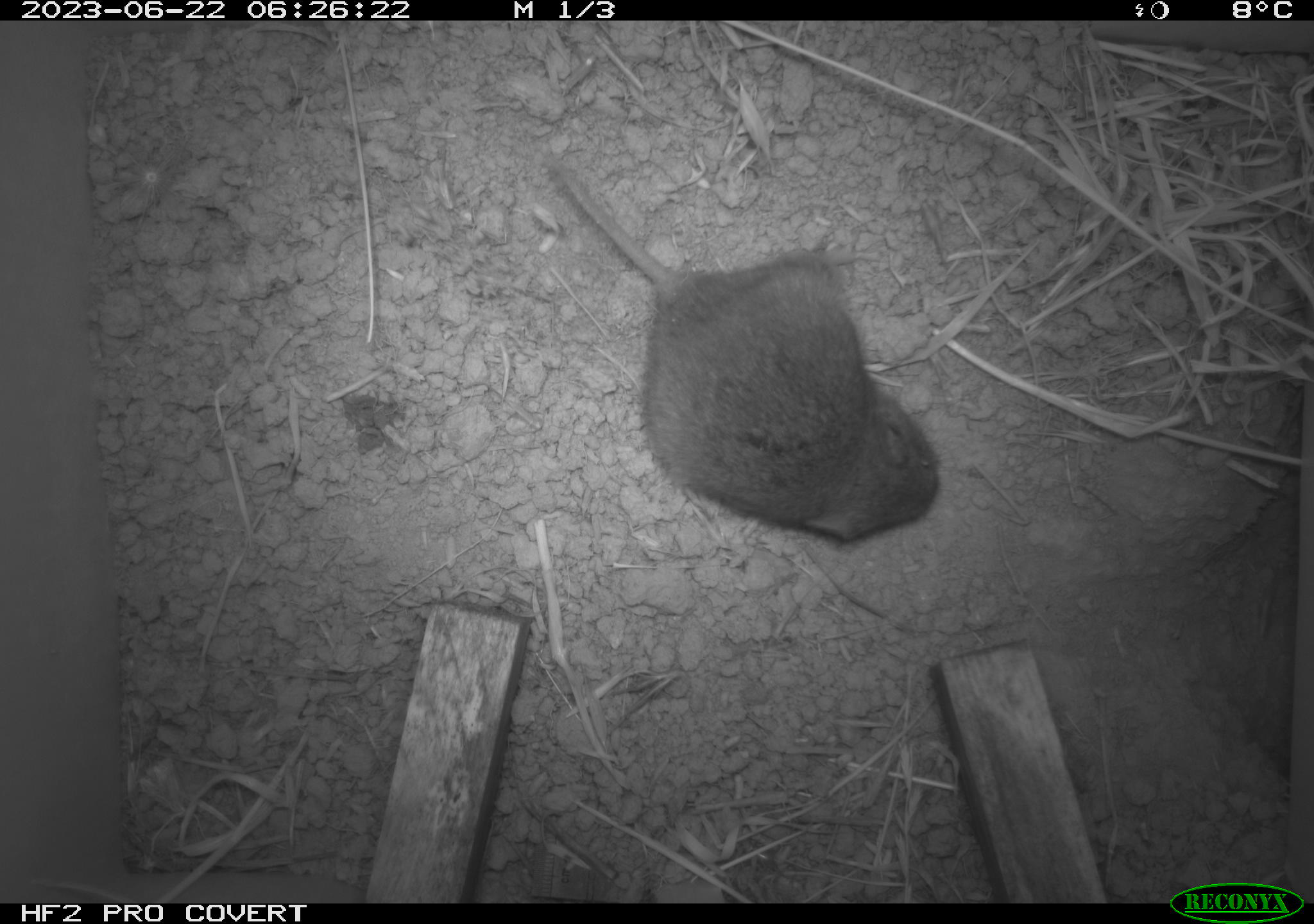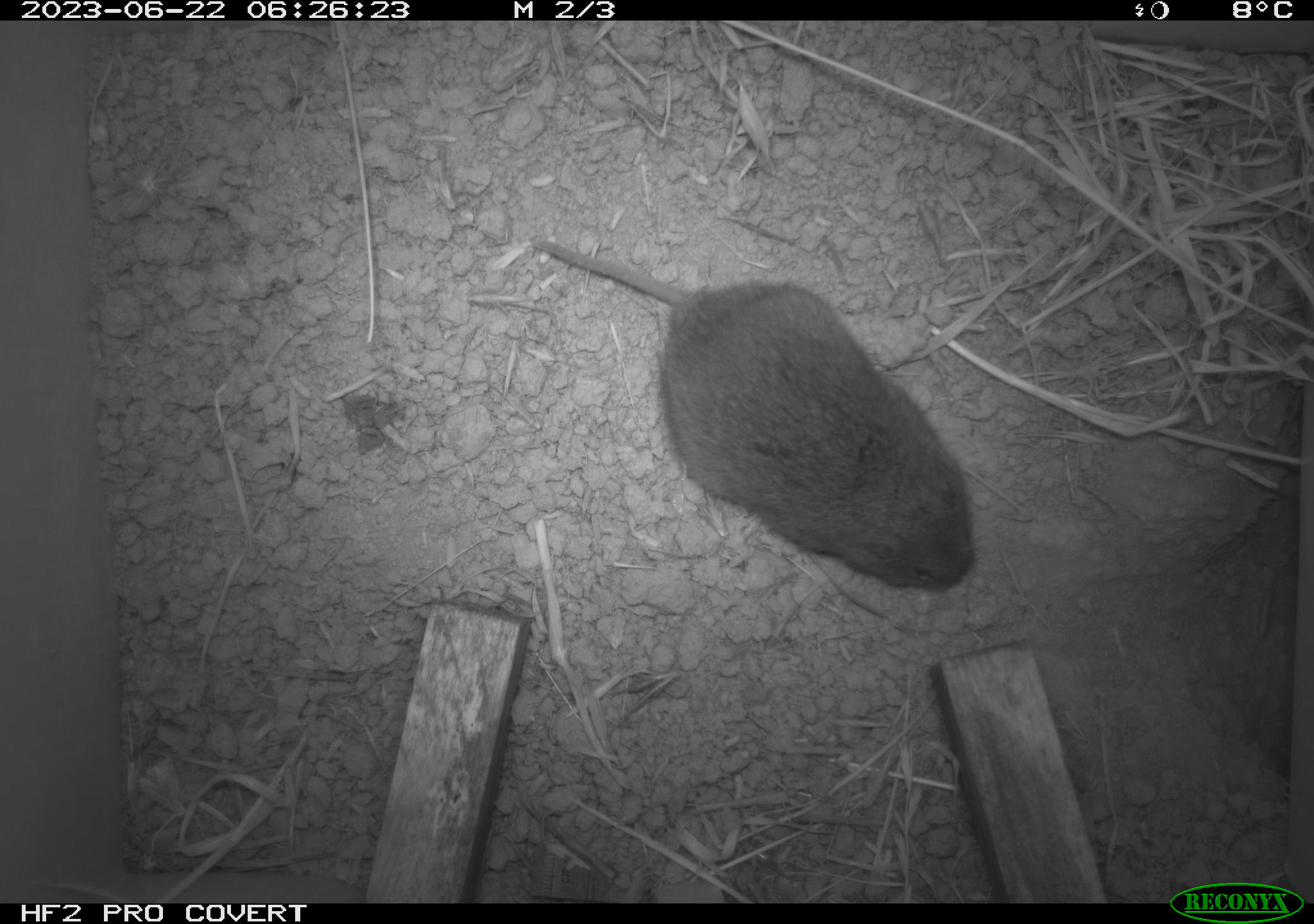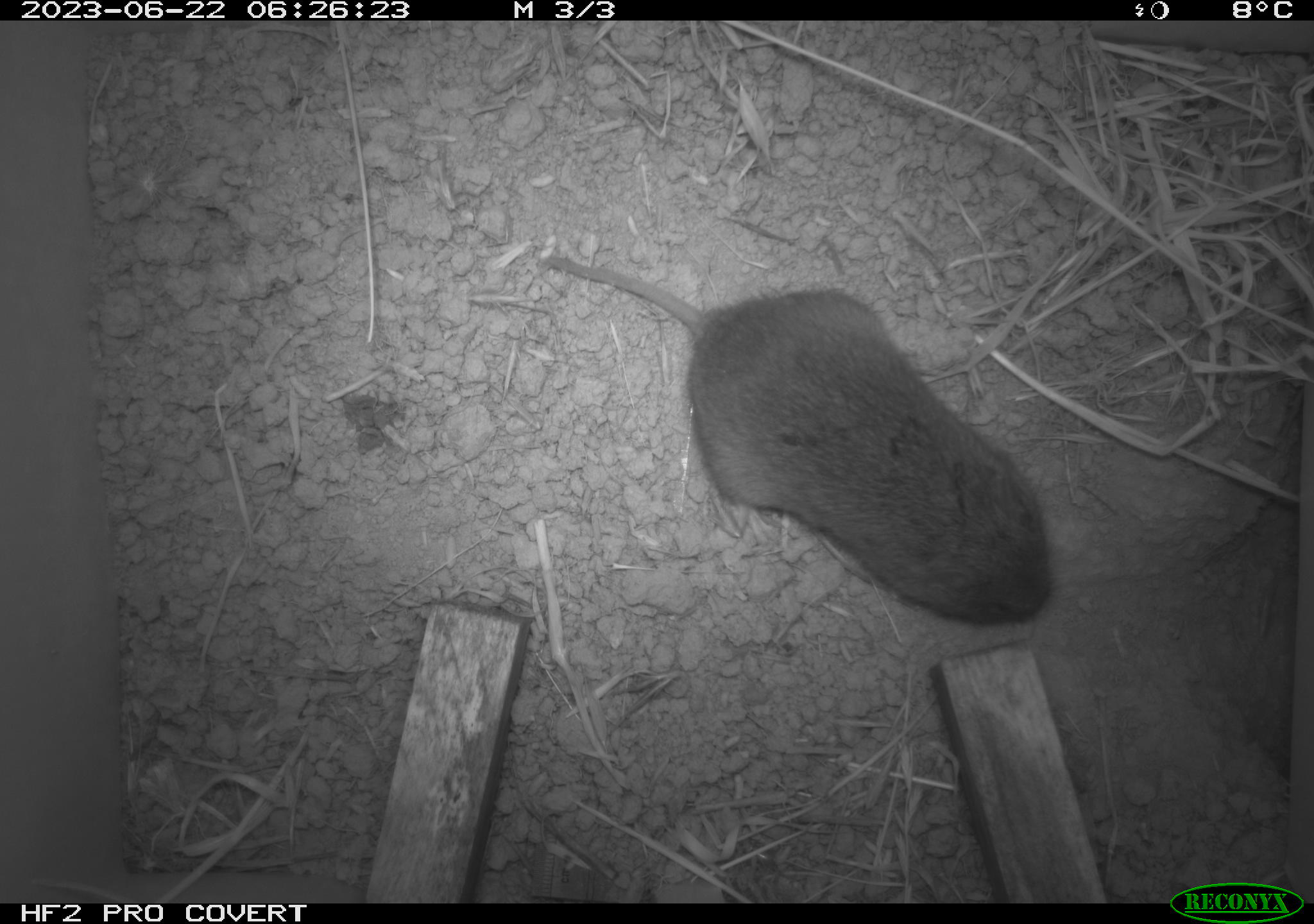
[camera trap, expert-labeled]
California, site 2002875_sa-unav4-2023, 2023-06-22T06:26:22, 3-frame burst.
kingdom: Animalia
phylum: Chordata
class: Mammalia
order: Rodentia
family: Cricetidae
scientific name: Arvicolinae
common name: voles, lemmings, and muskrats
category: arvicolinae subfamily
Arvicolinae subfamily (voles, lemmings, and muskrats) (Arvicolinae).